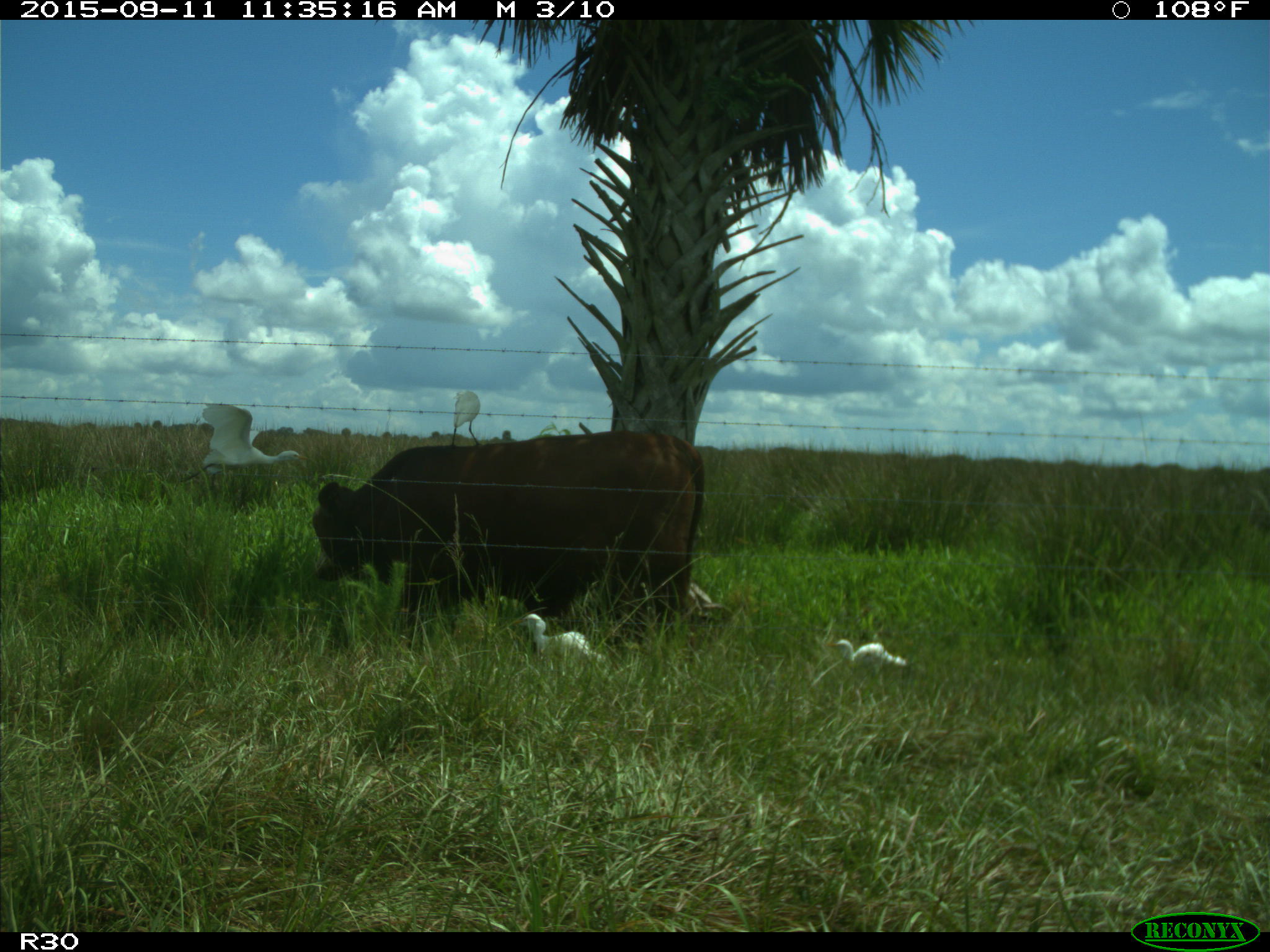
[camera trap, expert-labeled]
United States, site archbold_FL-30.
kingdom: Animalia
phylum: Chordata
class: Mammalia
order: Artiodactyla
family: Bovidae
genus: Bos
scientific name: Bos taurus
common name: domestic cow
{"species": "Bos taurus (domestic cow)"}